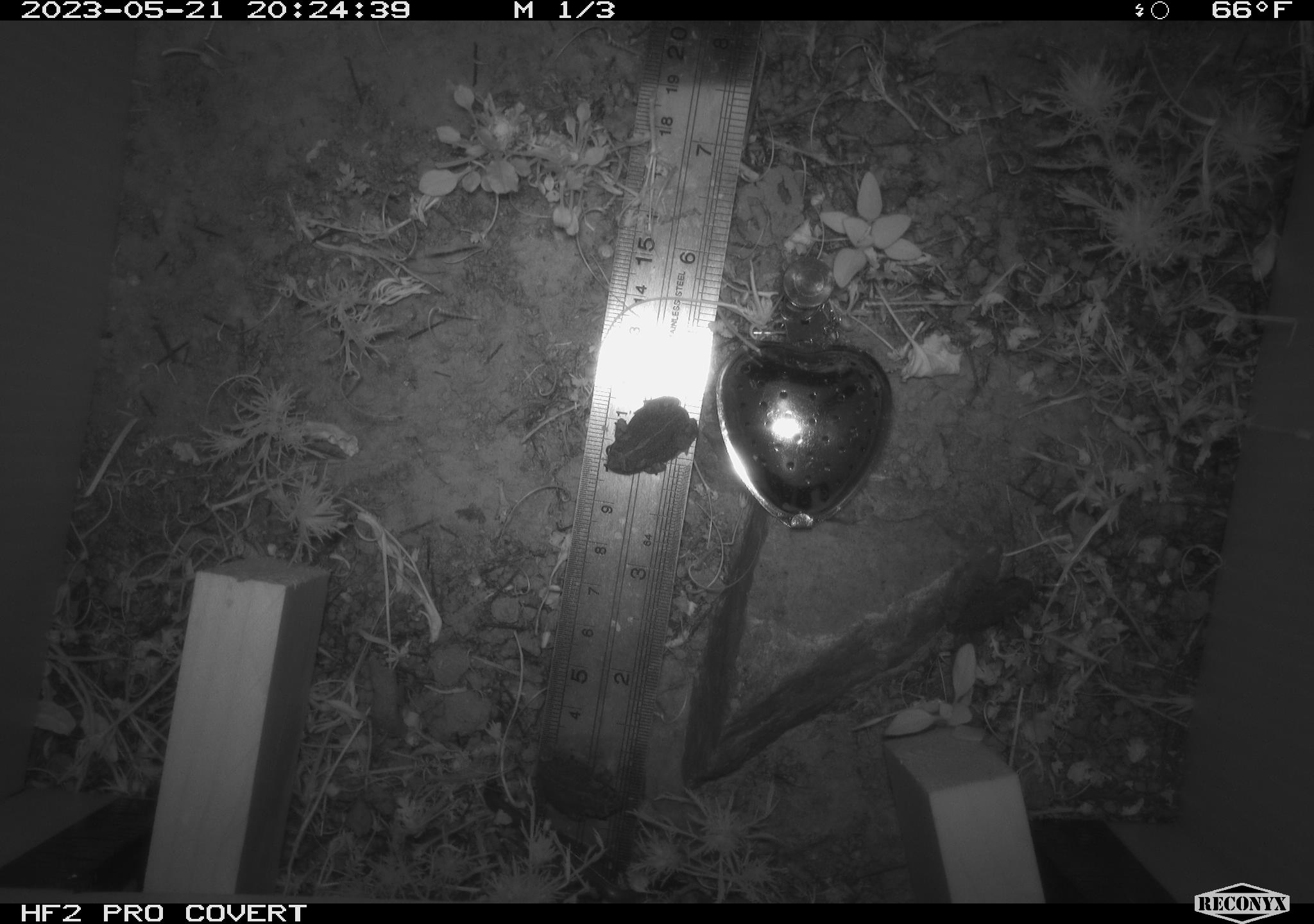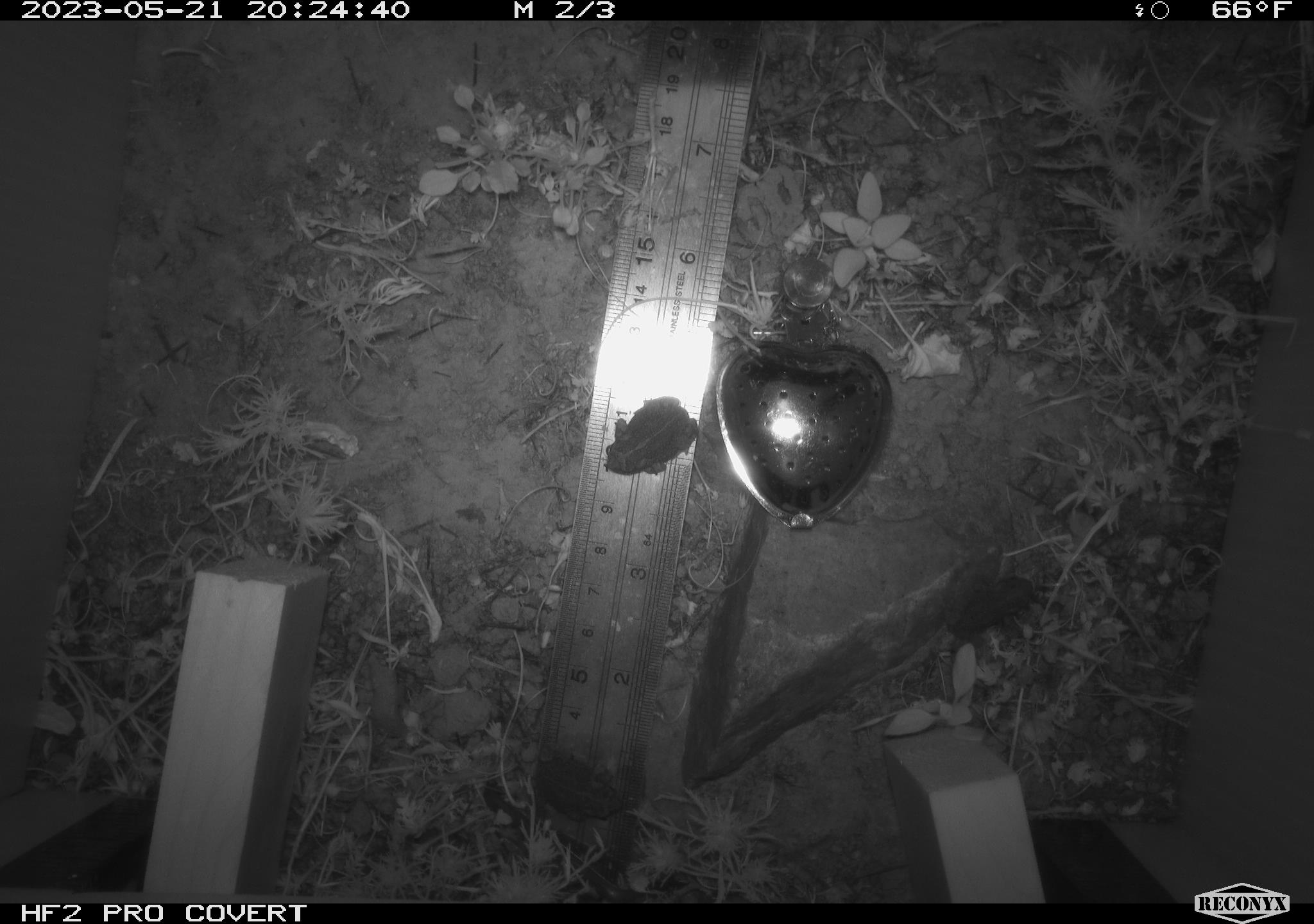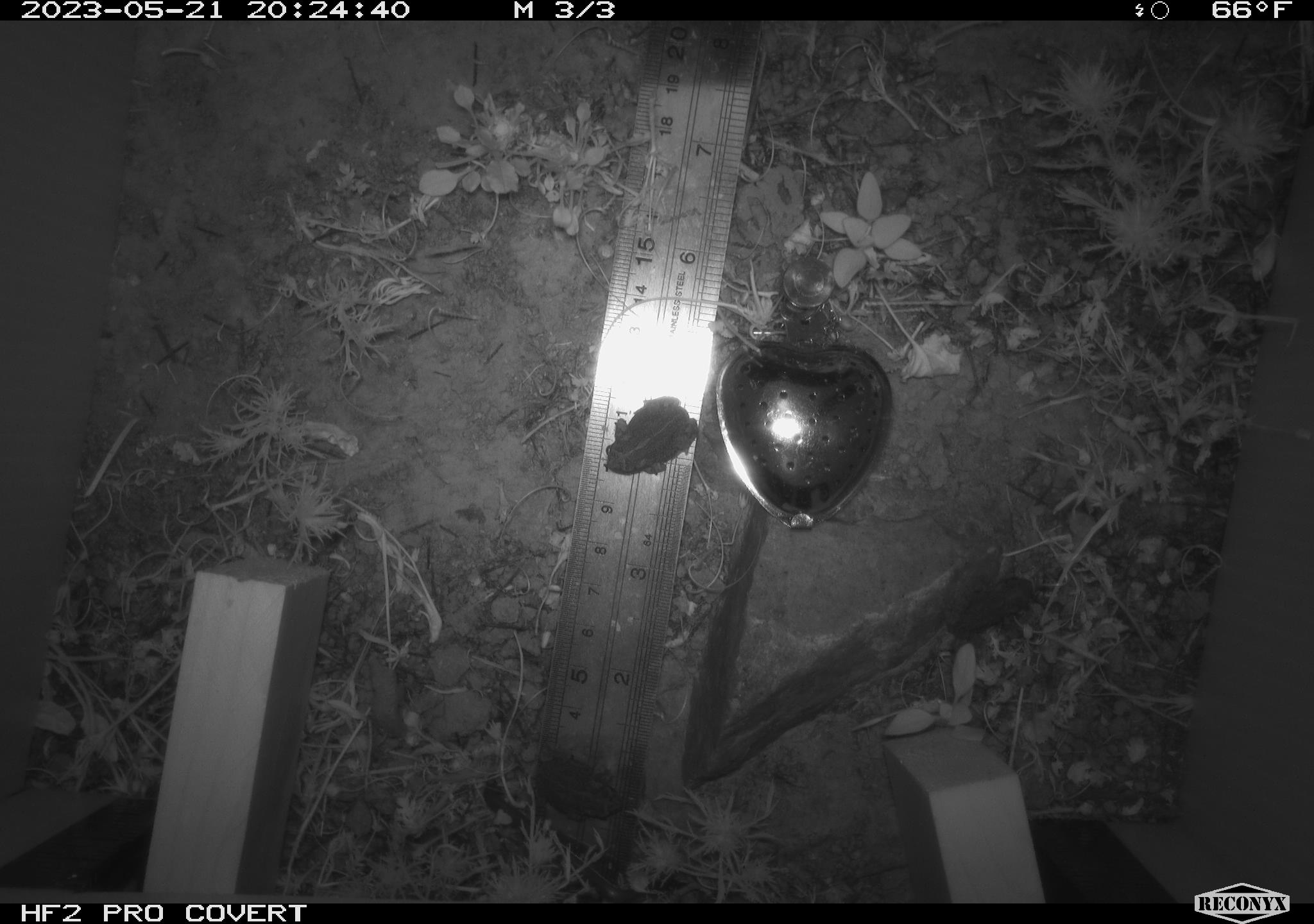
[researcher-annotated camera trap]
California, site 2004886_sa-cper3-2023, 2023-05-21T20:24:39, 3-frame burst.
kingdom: Animalia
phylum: Chordata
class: Amphibia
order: Anura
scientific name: Anura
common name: frogs